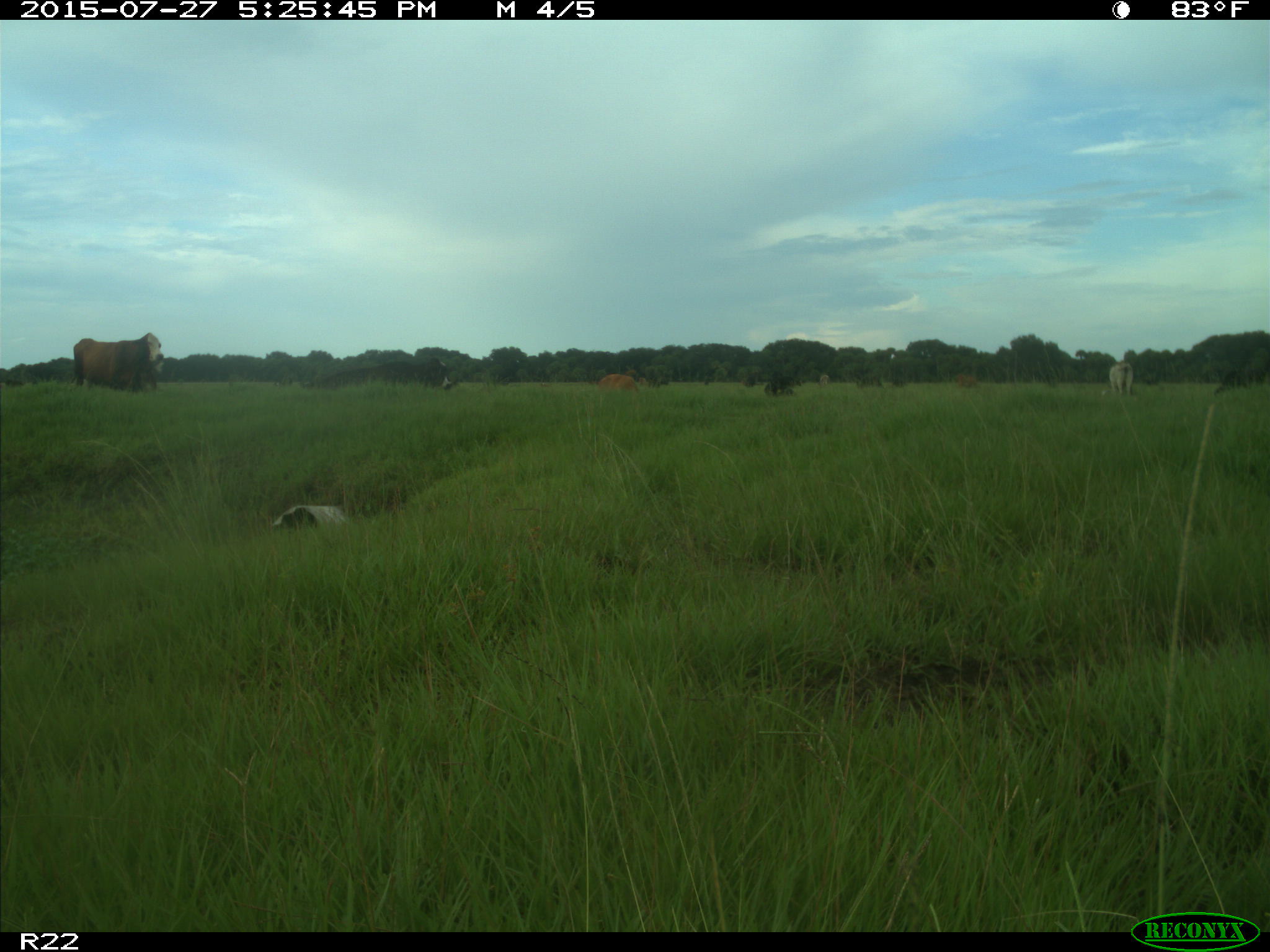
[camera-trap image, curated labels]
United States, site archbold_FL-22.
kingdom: Animalia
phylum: Chordata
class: Mammalia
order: Artiodactyla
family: Bovidae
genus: Bos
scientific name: Bos taurus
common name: domestic cow